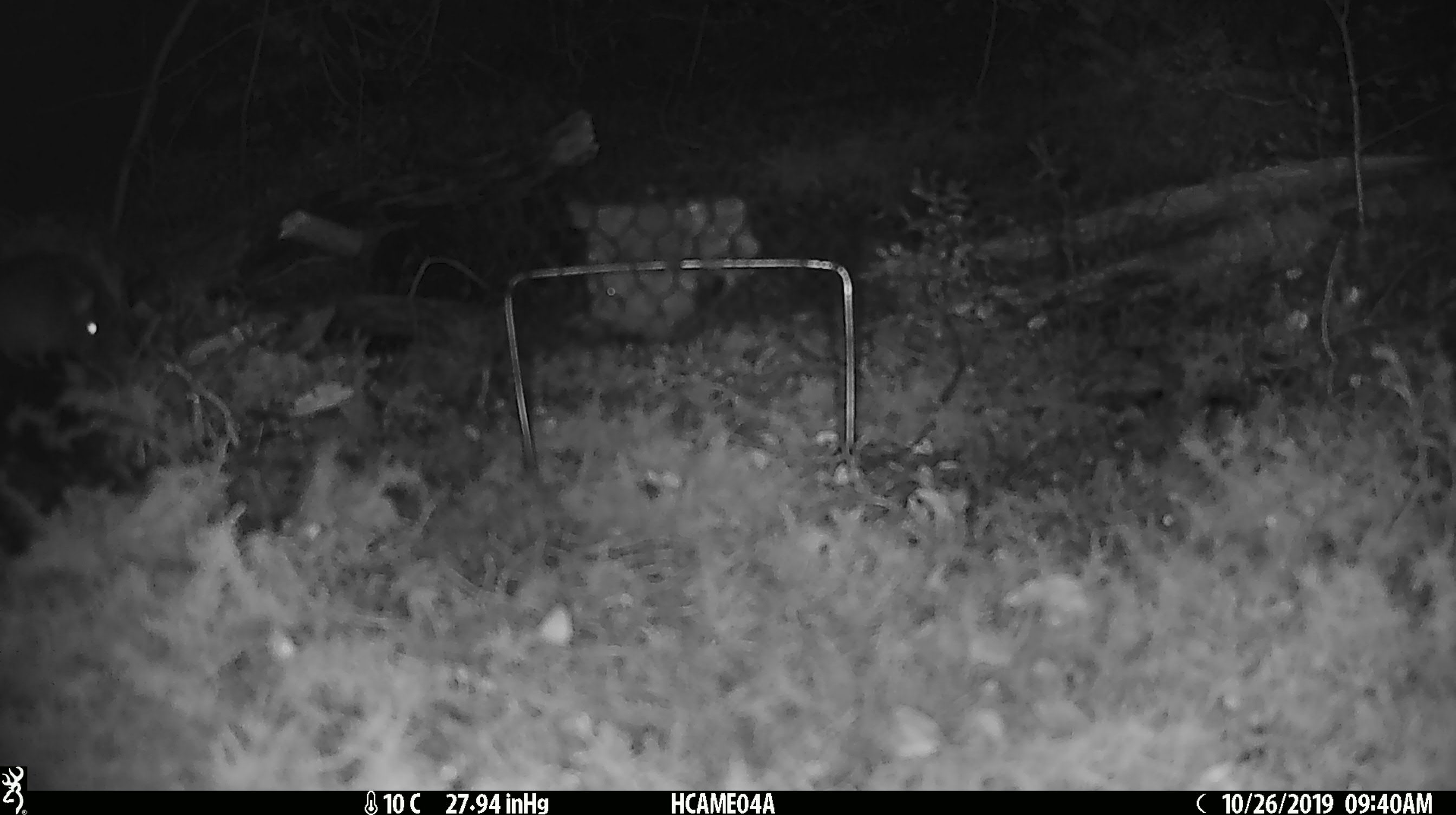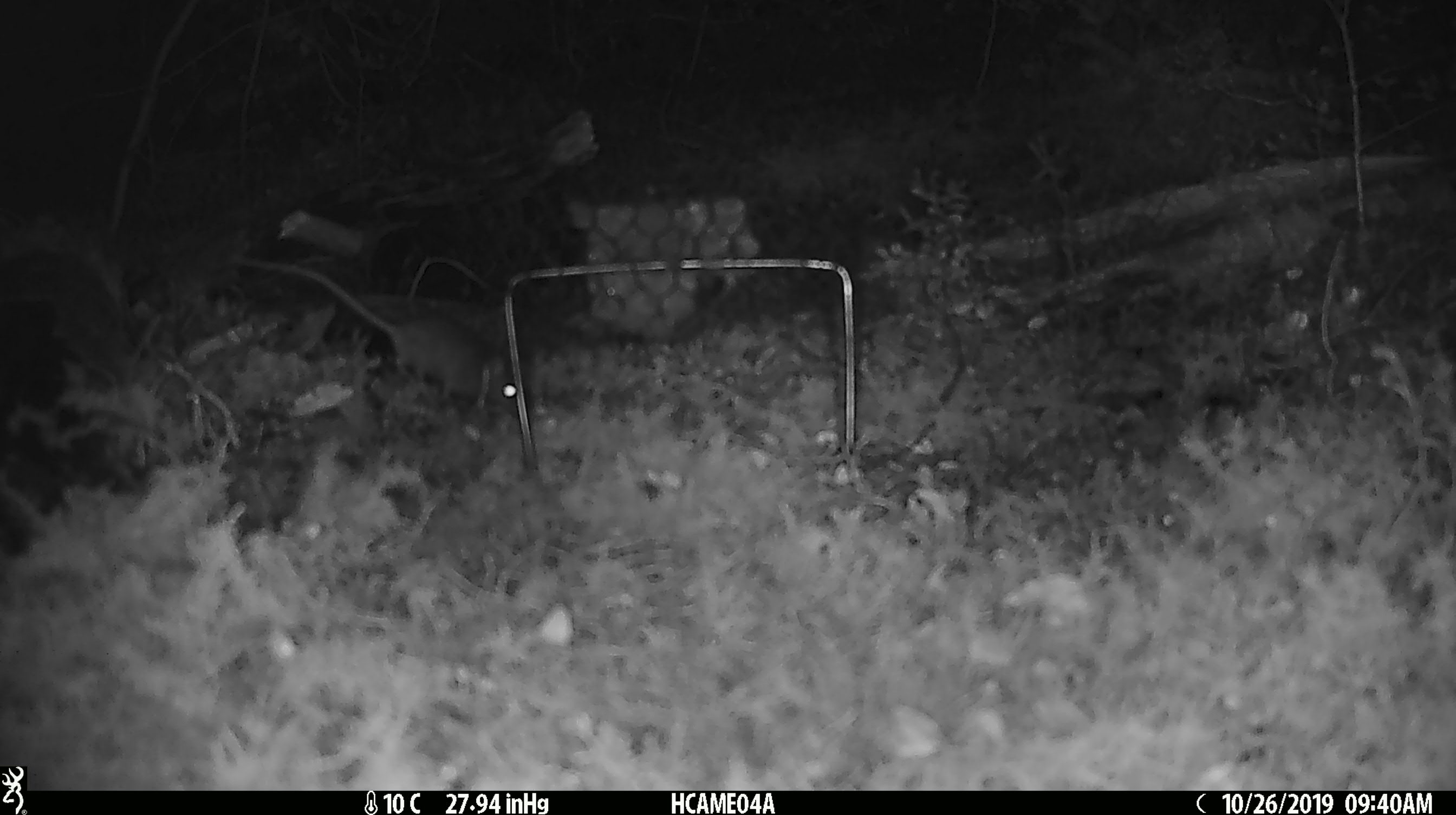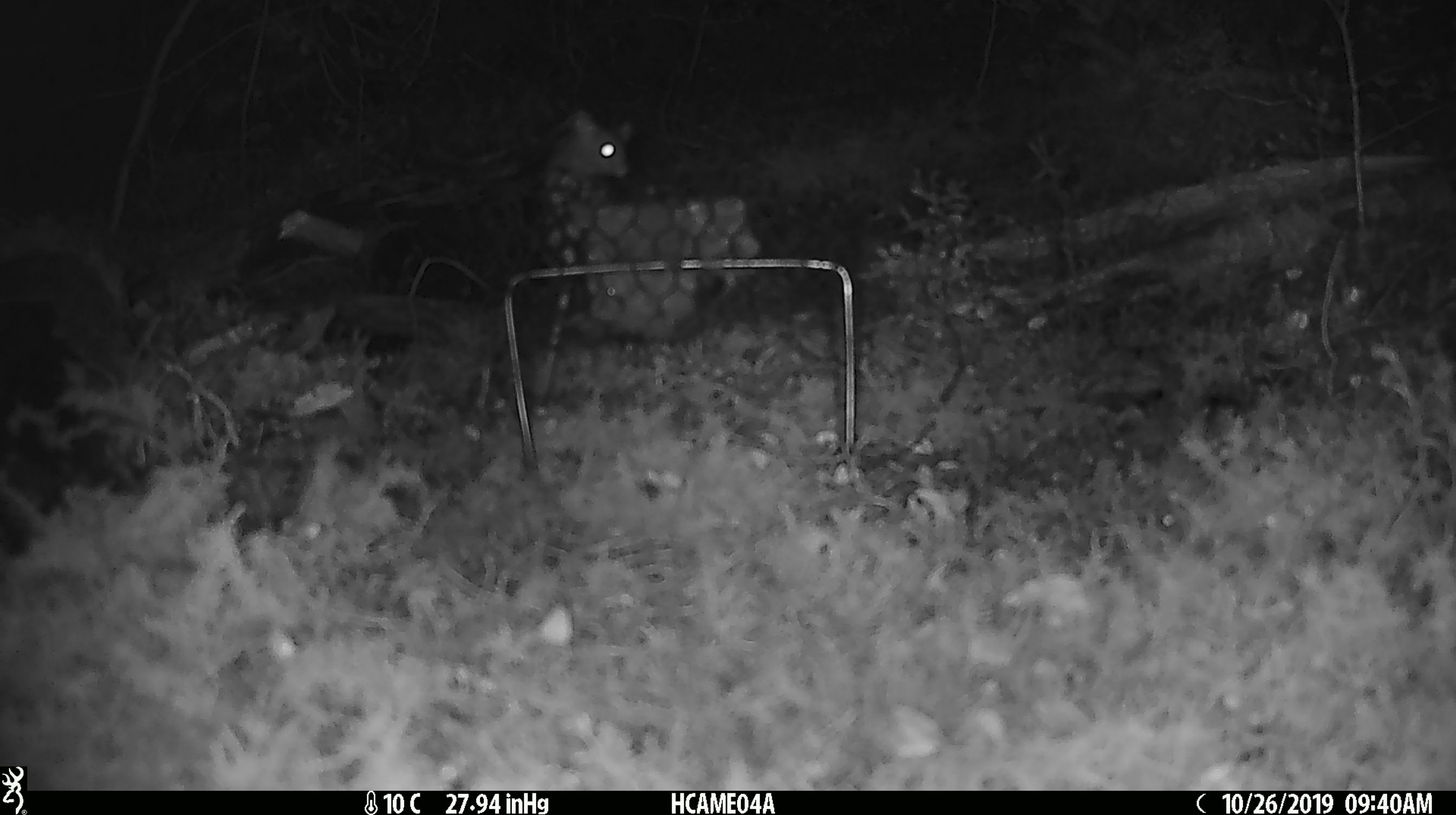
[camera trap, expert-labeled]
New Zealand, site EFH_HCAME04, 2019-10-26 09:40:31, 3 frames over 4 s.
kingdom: Animalia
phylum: Chordata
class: Mammalia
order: Rodentia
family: Muridae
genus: Mus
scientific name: Mus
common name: mouse